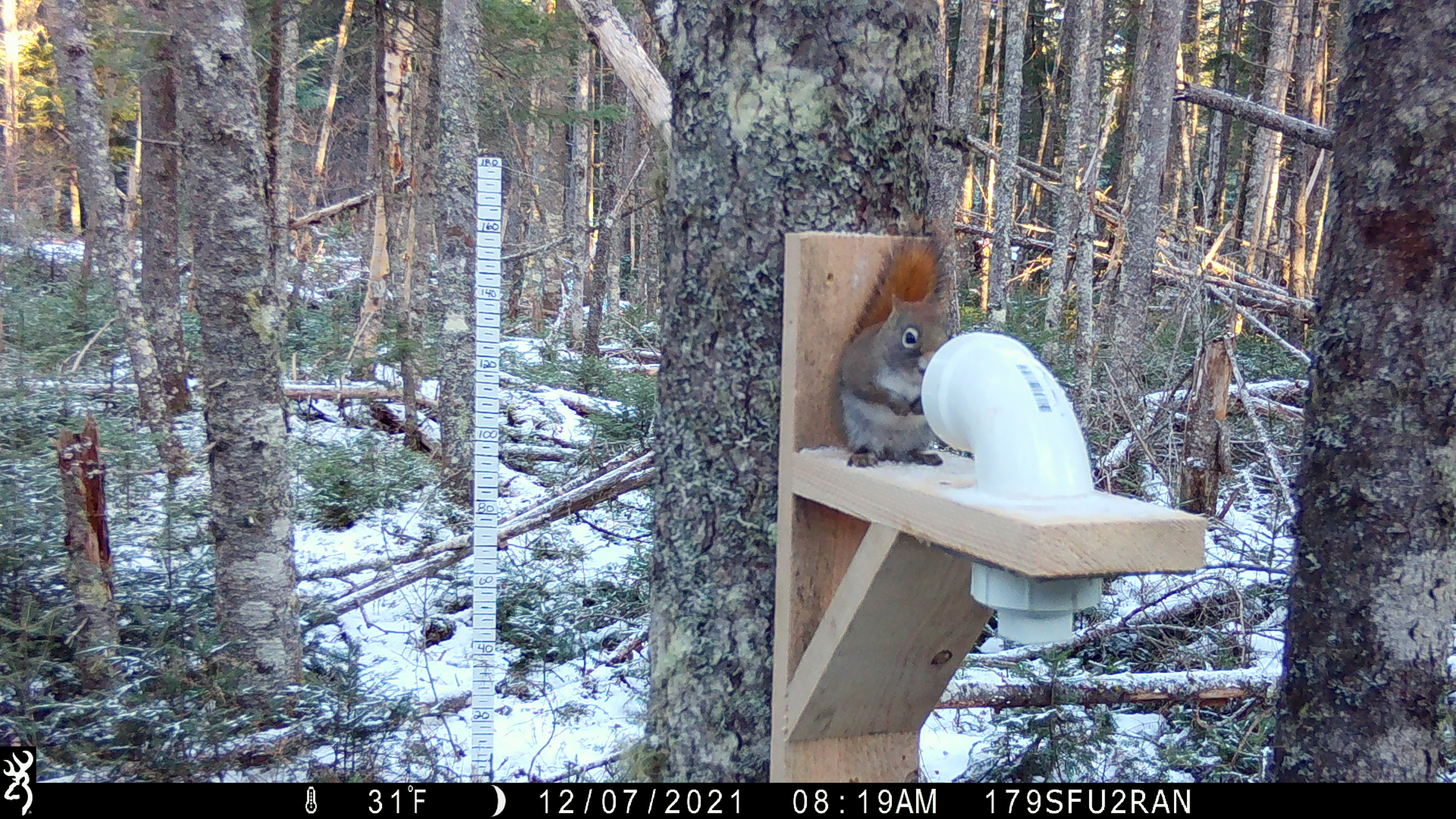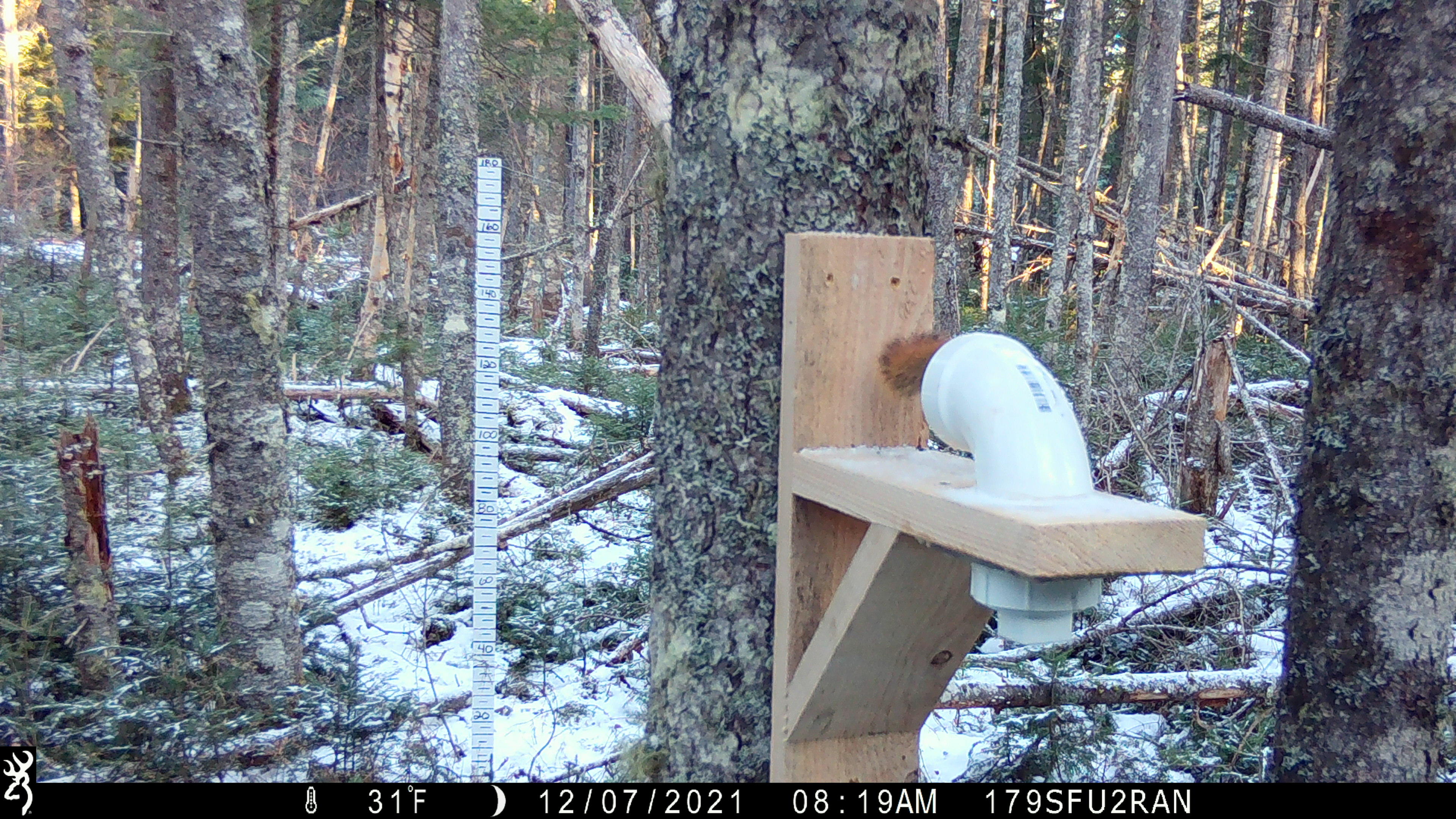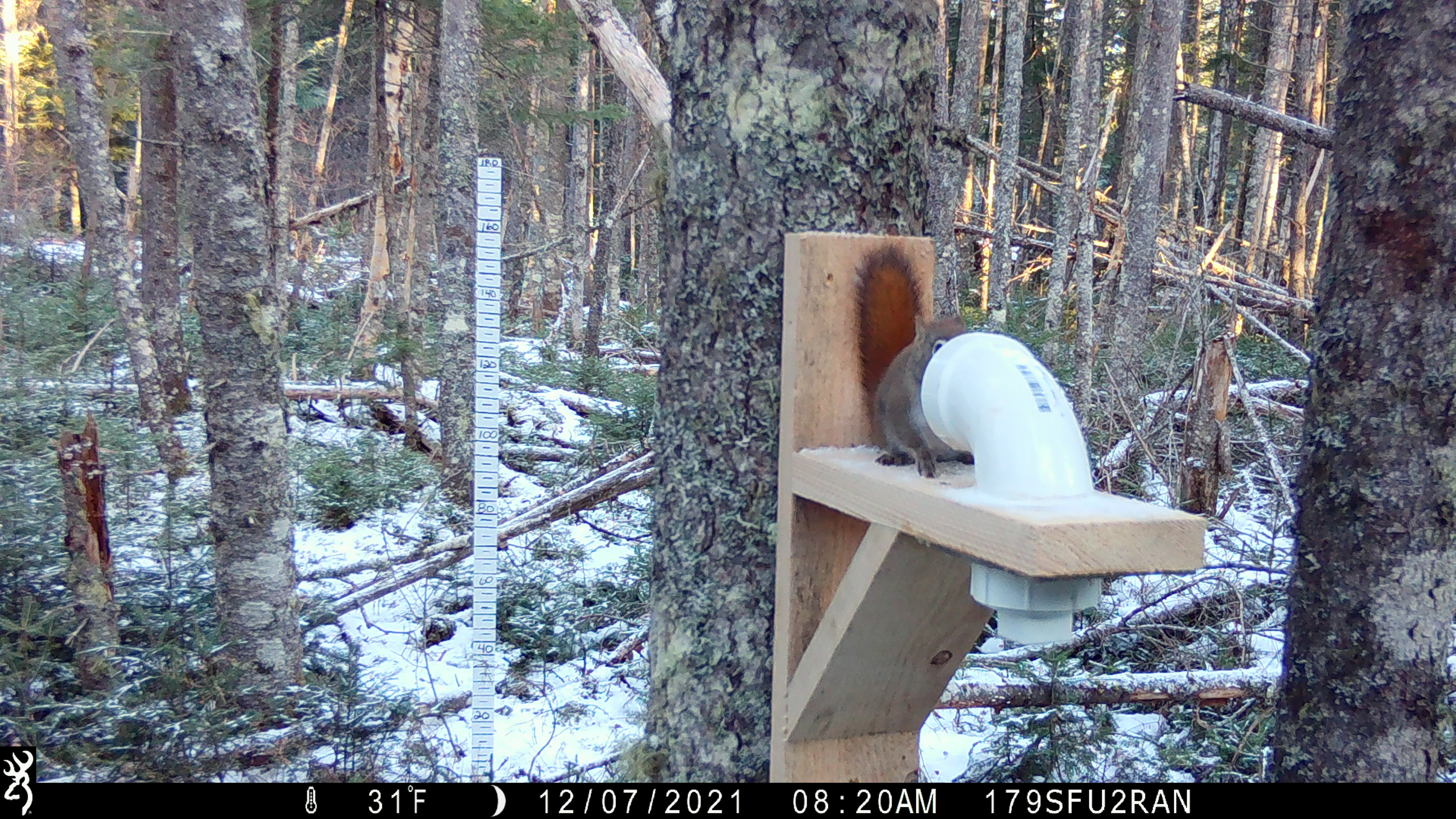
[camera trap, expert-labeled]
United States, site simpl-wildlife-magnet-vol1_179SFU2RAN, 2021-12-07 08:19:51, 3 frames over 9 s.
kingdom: Animalia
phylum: Chordata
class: Mammalia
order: Rodentia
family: Sciuridae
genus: Tamiasciurus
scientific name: Tamiasciurus hudsonicus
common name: red squirrel